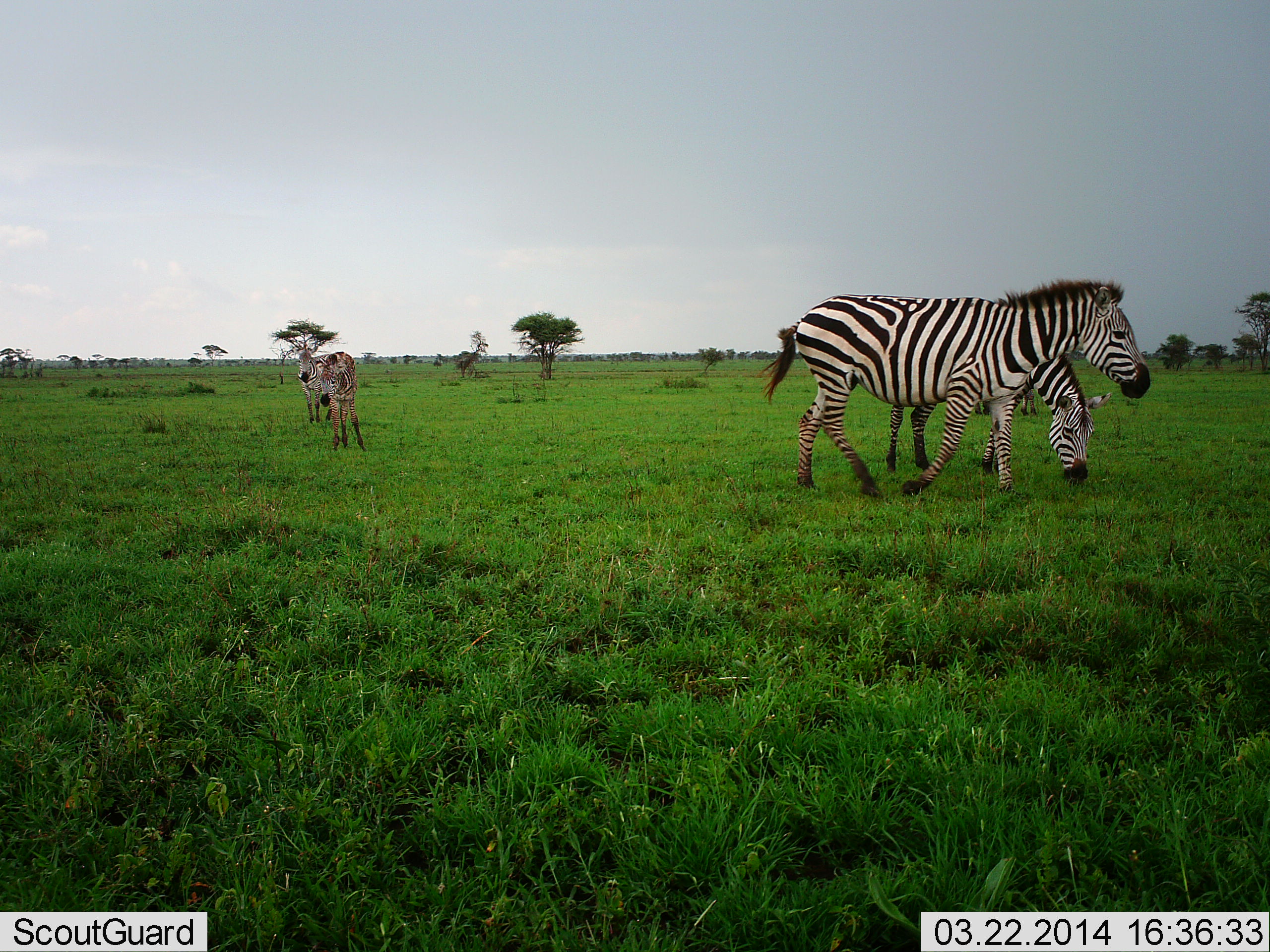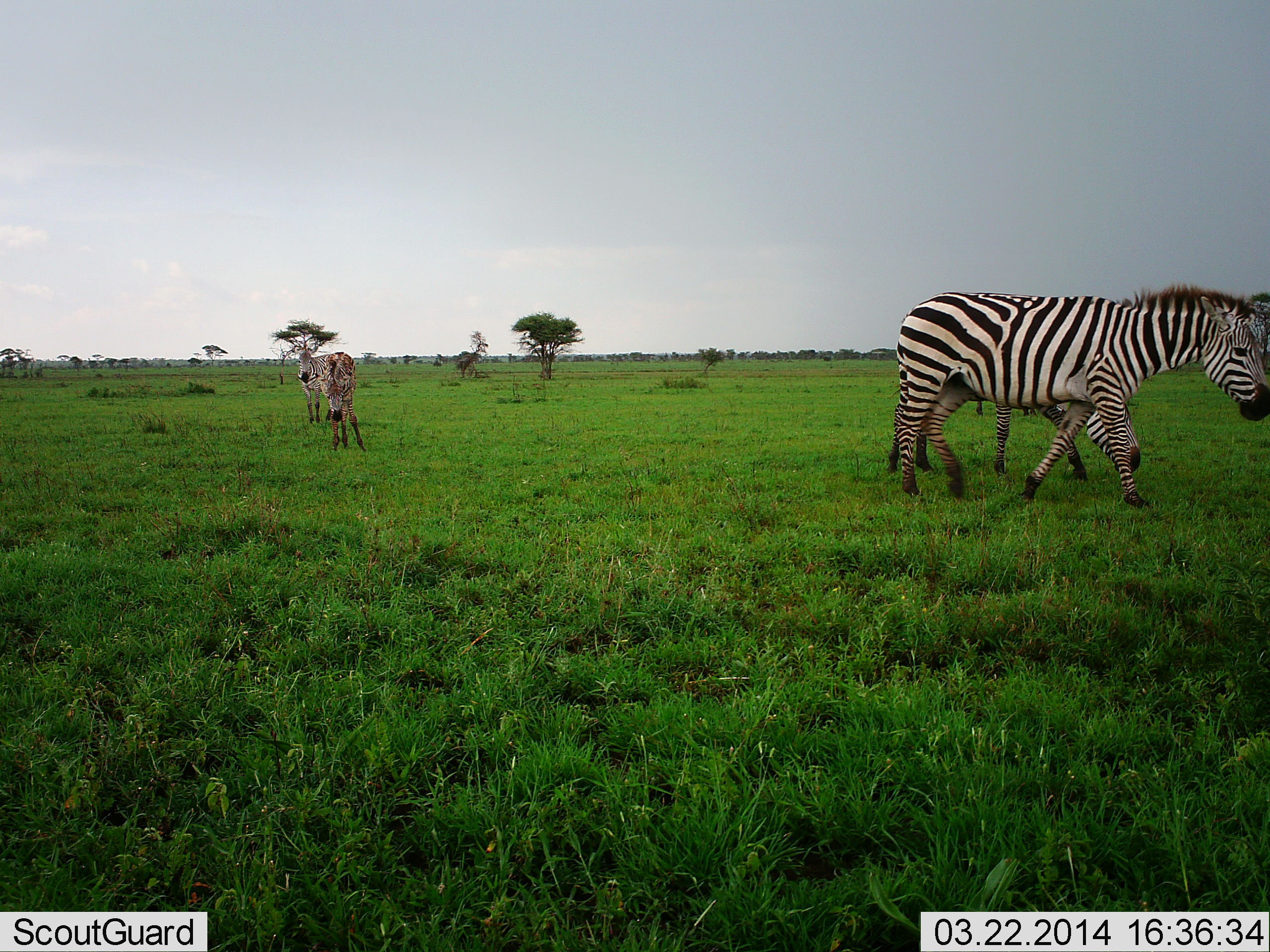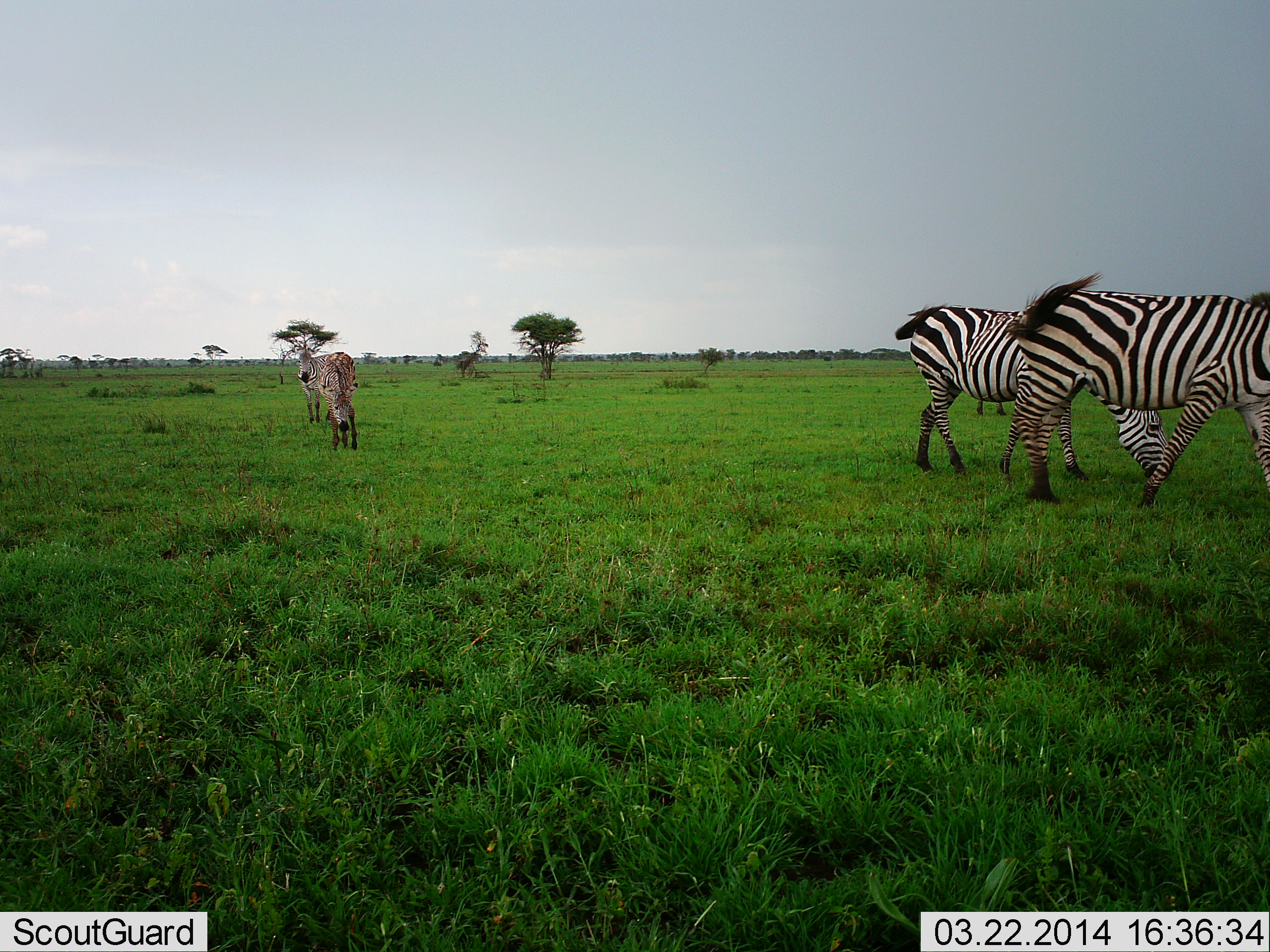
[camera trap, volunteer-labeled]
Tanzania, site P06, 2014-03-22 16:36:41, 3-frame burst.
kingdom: Animalia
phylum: Chordata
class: Mammalia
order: Perissodactyla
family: Equidae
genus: Equus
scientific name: Equus quagga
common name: plains zebra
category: zebra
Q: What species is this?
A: Zebra (plains zebra) (Equus quagga).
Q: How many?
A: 5.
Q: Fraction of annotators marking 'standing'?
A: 80%.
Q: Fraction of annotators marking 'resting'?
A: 0%.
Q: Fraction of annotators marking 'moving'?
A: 90%.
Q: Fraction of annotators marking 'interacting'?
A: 0%.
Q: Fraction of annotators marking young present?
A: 10%.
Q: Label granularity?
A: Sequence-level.